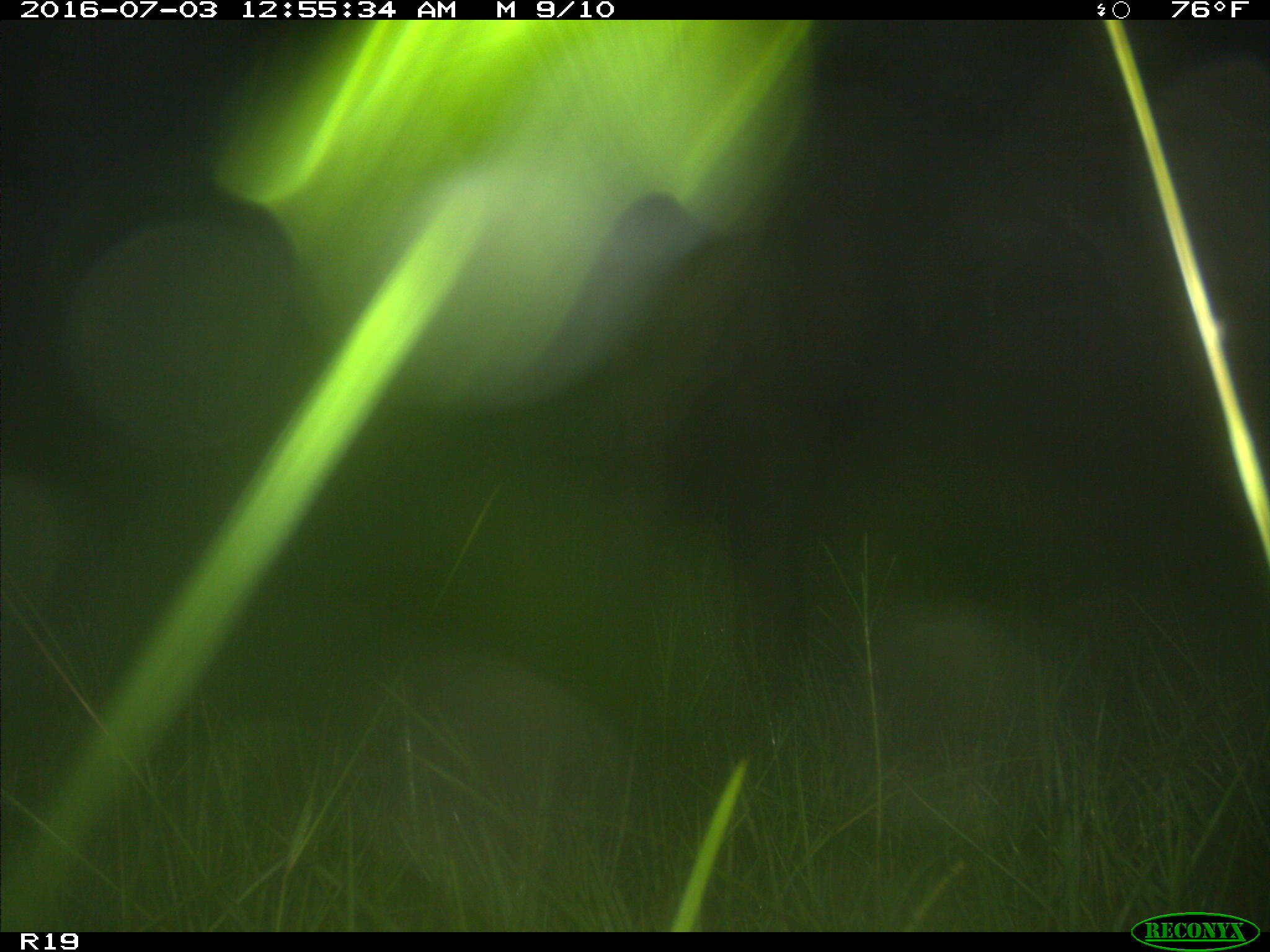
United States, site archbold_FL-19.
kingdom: Animalia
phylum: Chordata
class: Mammalia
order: Artiodactyla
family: Bovidae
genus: Bos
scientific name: Bos taurus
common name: domestic cow